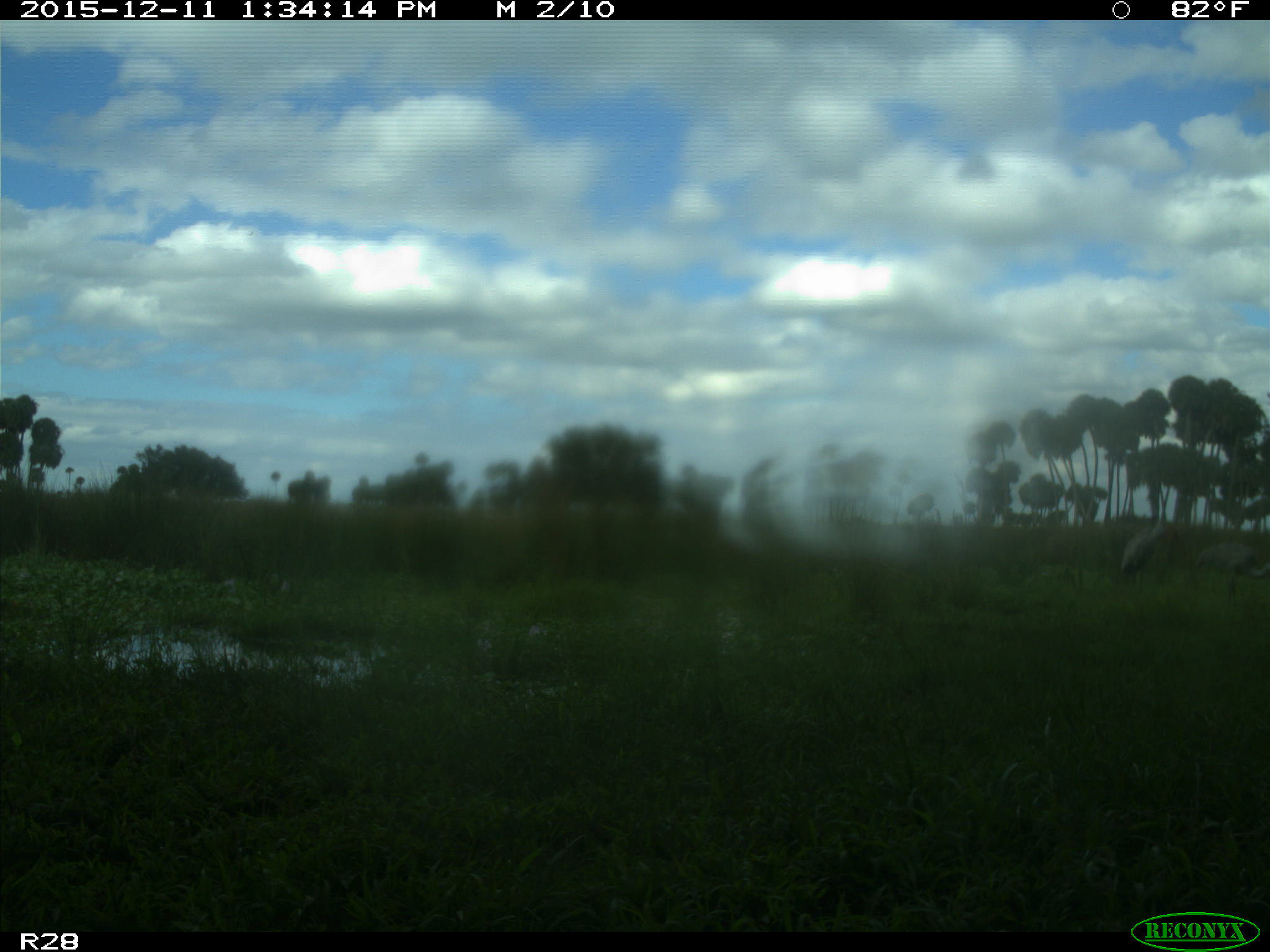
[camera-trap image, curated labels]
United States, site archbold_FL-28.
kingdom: Animalia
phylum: Chordata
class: Mammalia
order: Artiodactyla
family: Bovidae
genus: Bos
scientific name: Bos taurus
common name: domestic cow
Bos taurus (domestic cow).